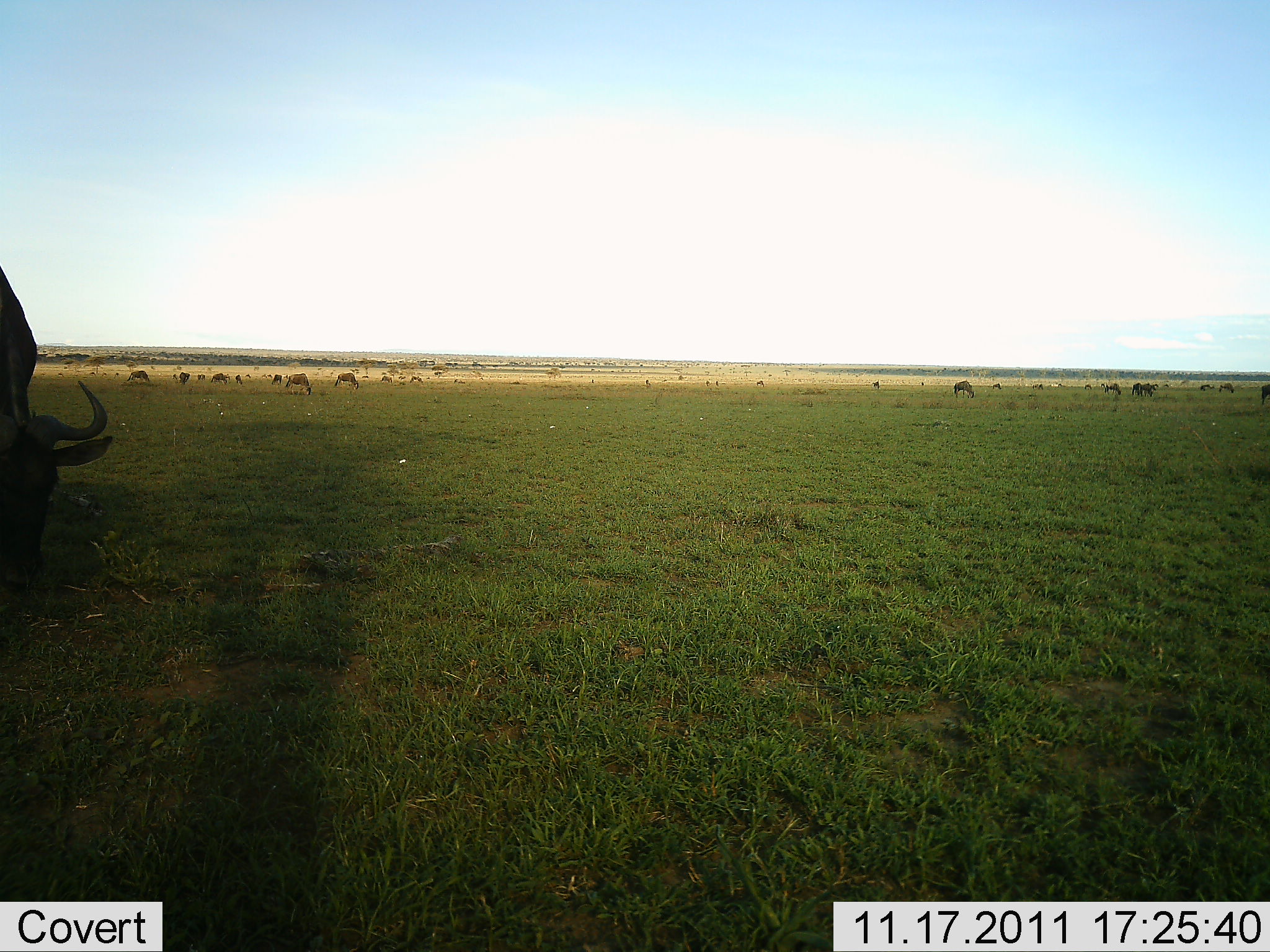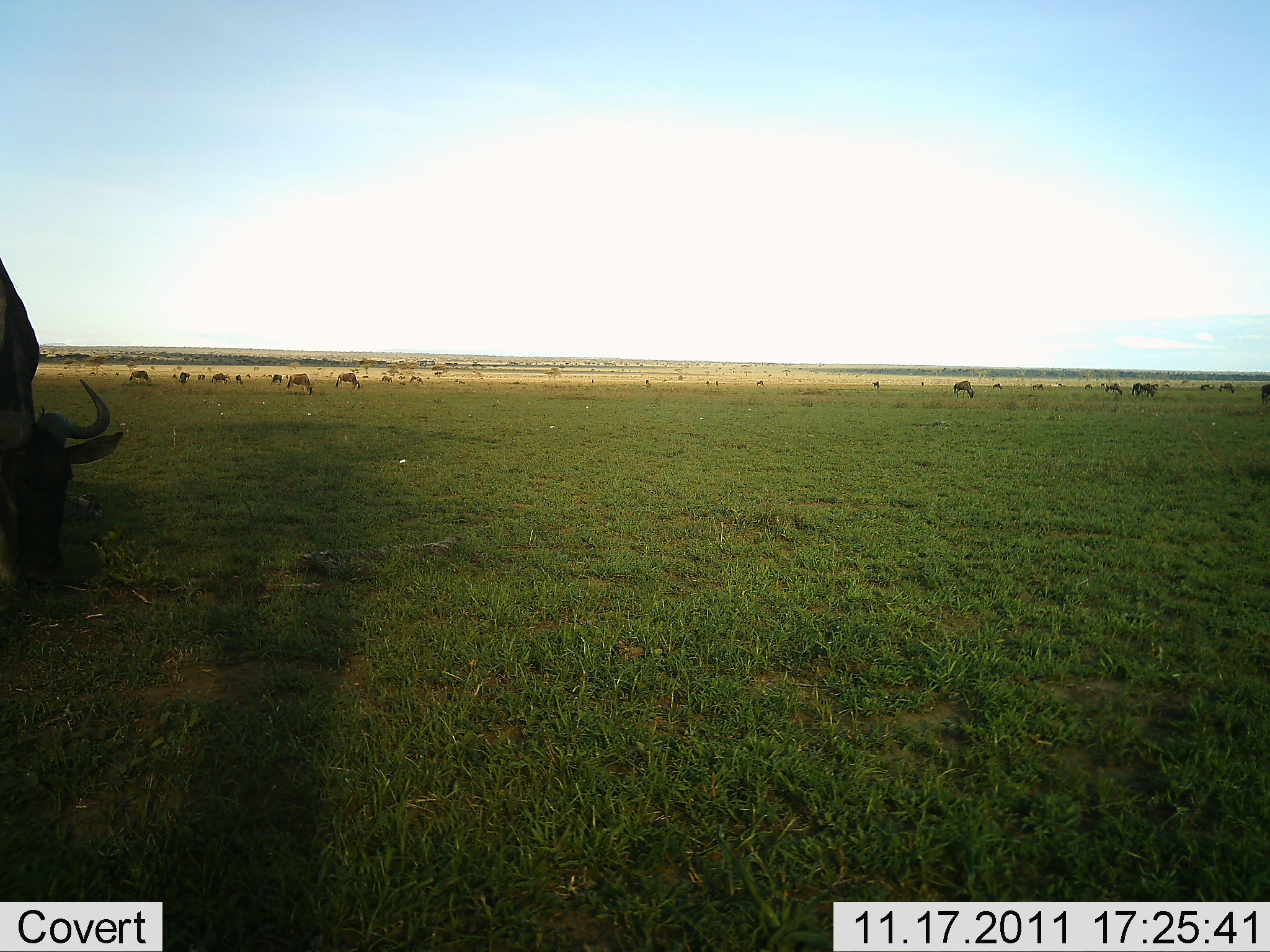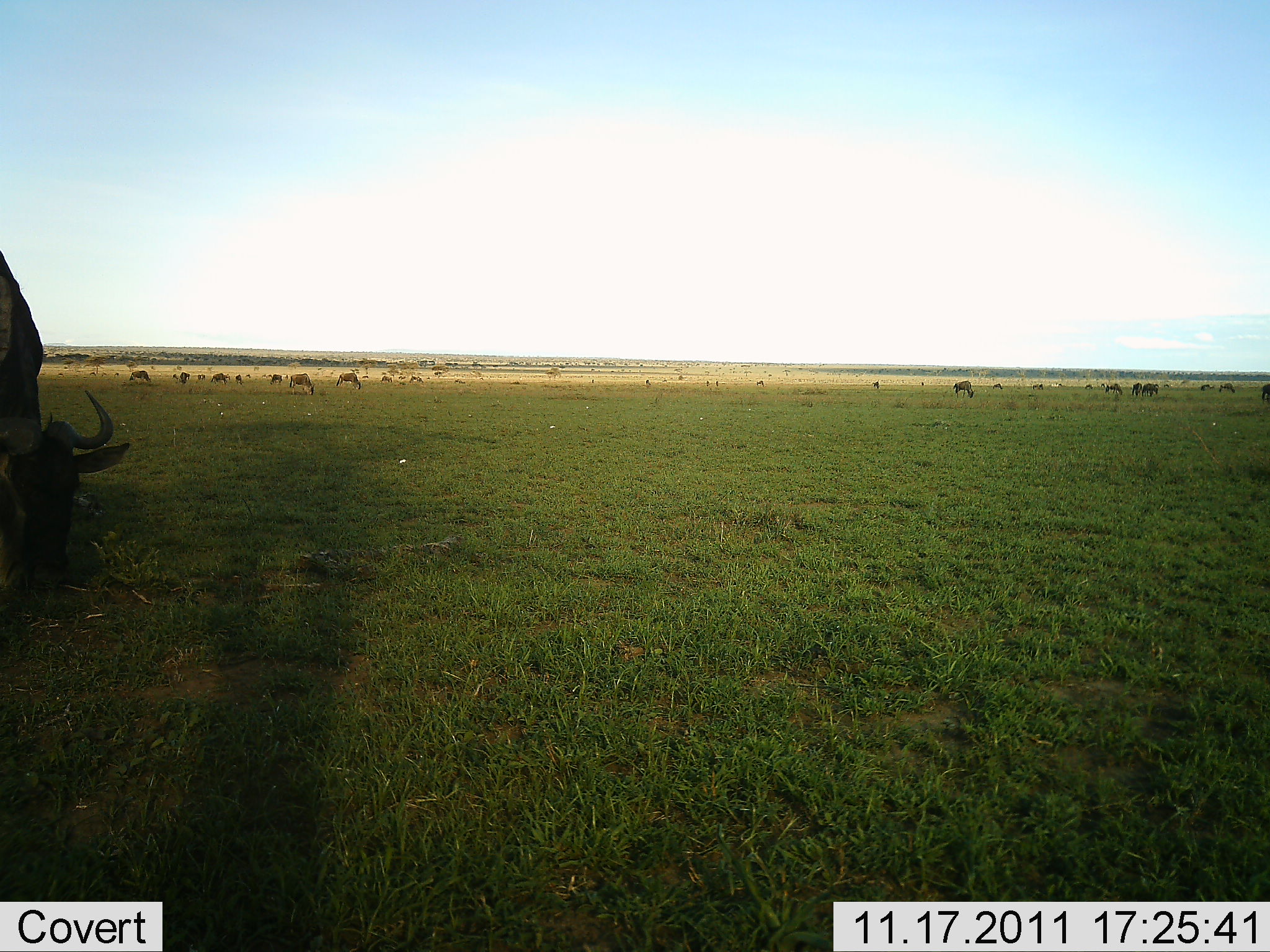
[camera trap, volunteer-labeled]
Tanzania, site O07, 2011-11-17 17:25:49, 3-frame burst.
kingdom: Animalia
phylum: Chordata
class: Mammalia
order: Artiodactyla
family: Bovidae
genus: Connochaetes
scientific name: Connochaetes taurinus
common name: blue wildebeest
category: wildebeest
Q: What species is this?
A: Wildebeest (blue wildebeest) (Connochaetes taurinus).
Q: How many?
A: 11-50.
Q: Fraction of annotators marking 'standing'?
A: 27%.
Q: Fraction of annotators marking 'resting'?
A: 0%.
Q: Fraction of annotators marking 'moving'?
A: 45%.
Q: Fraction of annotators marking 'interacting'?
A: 0%.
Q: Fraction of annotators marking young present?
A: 0%.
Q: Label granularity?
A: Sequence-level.